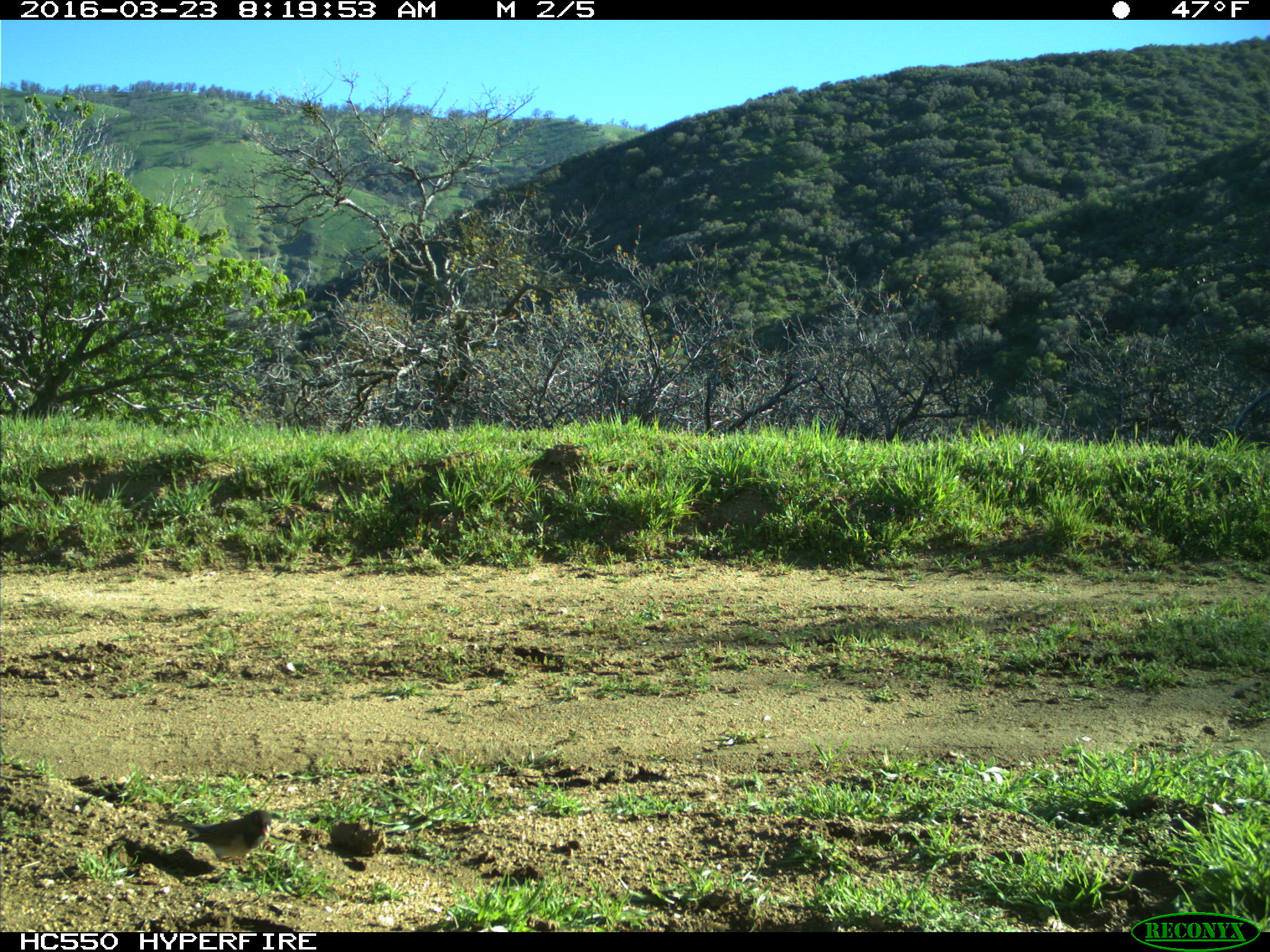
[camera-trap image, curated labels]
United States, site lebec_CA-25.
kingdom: Animalia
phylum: Chordata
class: Aves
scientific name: Aves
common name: birds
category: unidentified bird